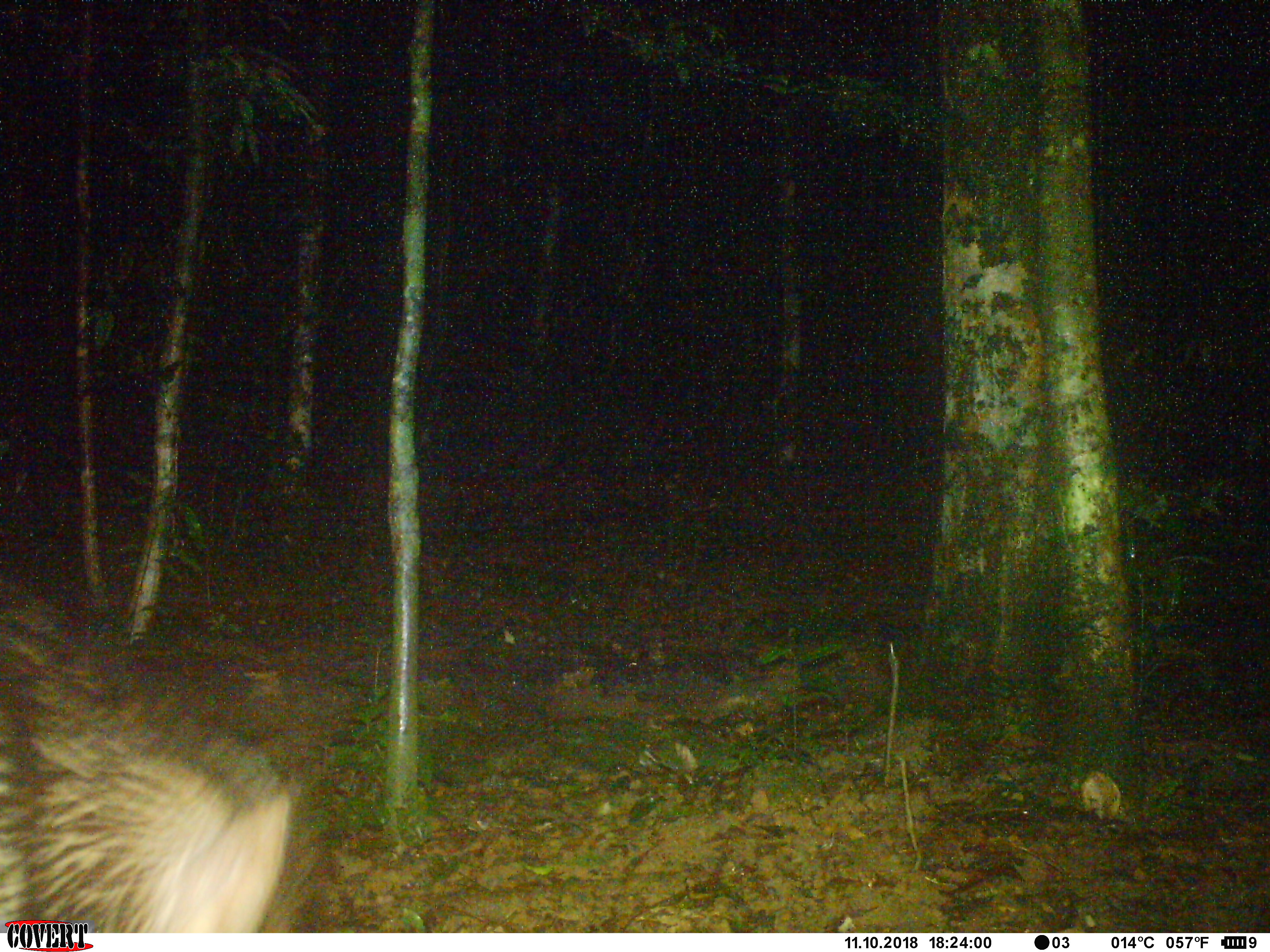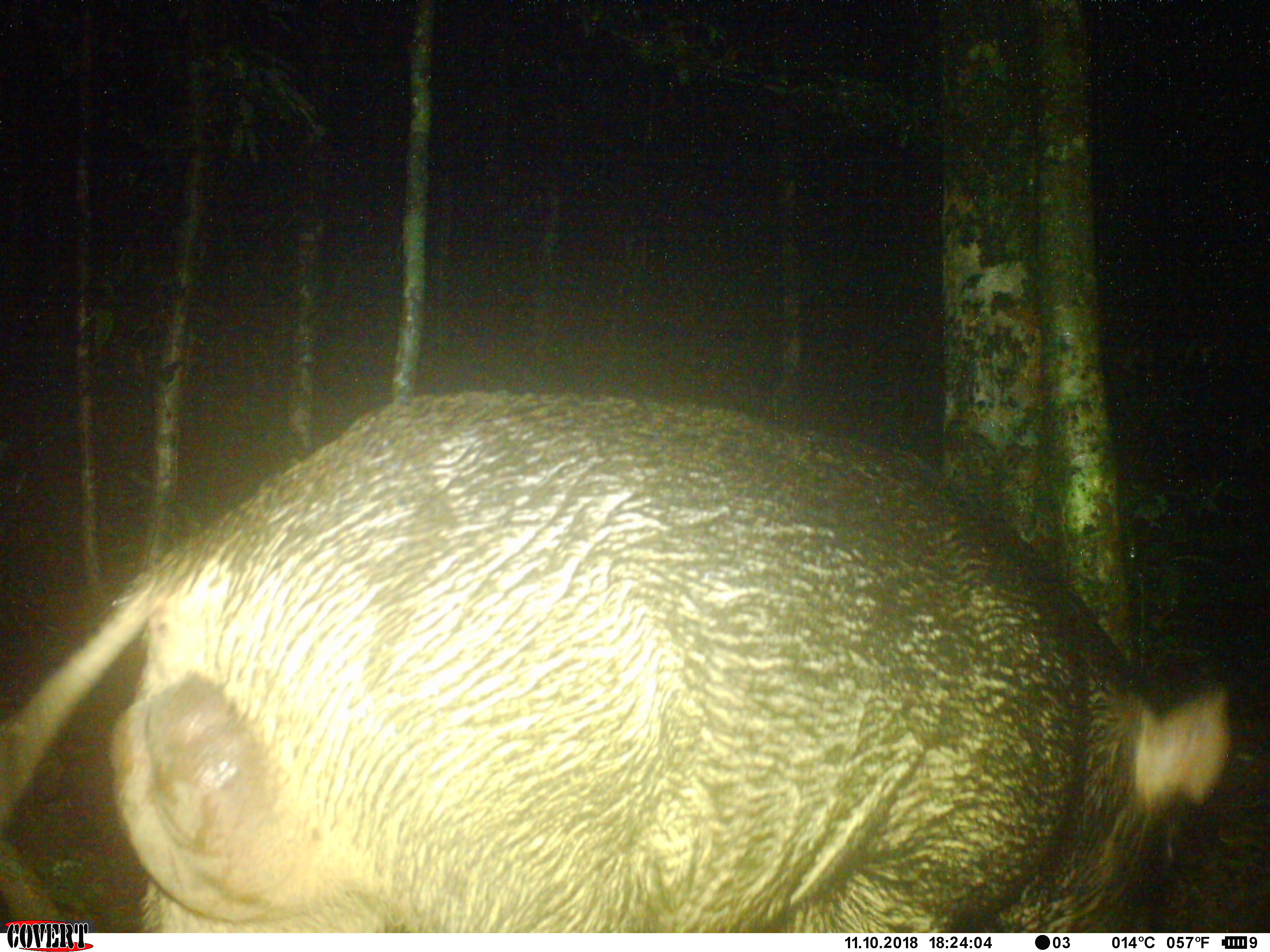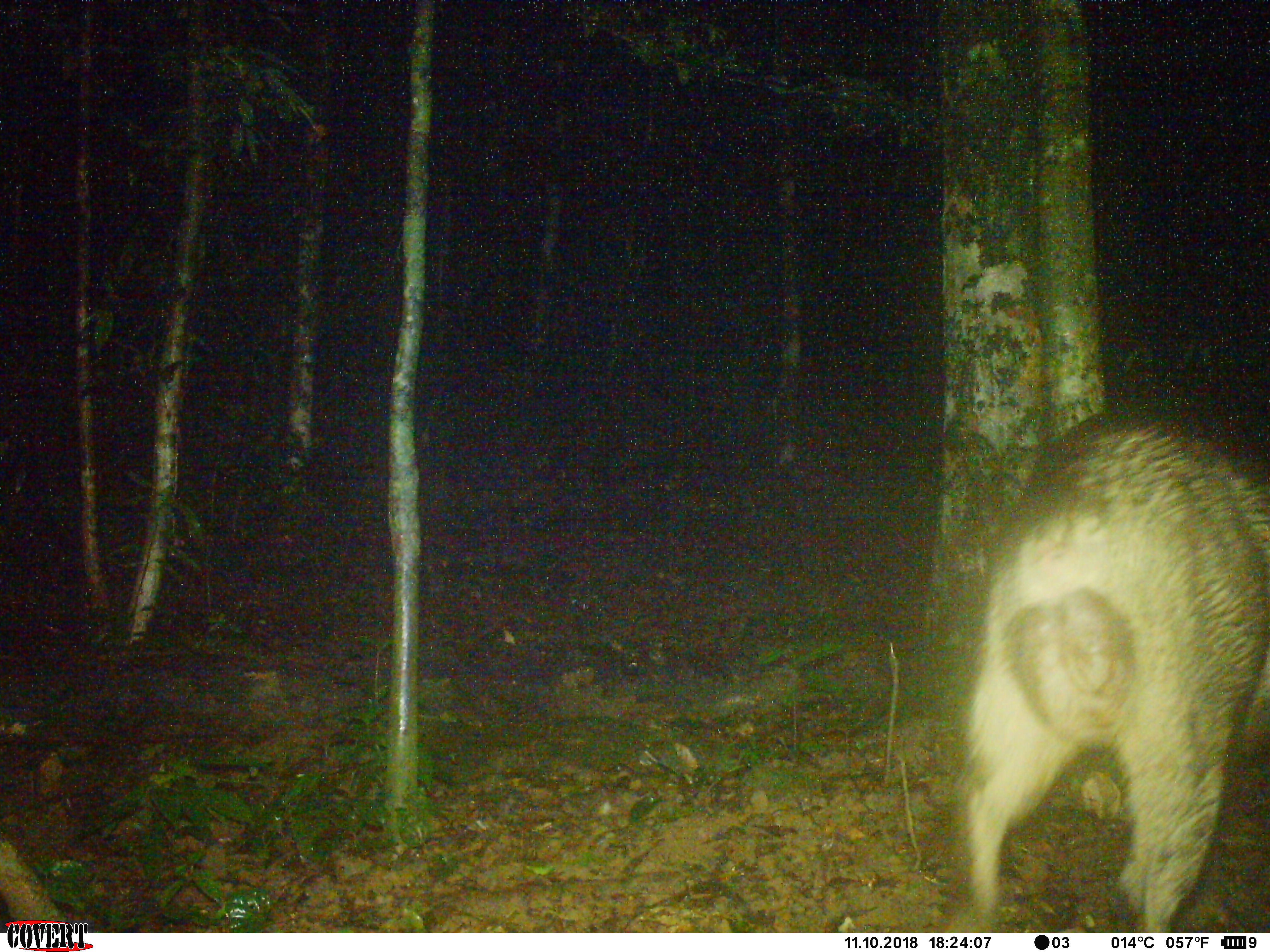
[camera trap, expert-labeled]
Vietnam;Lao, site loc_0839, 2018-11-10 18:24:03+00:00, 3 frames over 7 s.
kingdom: Animalia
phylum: Chordata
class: Mammalia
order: Artiodactyla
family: Suidae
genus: Sus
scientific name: Sus scrofa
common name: eurasian wild pig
Eurasian wild pig (Sus scrofa). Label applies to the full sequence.